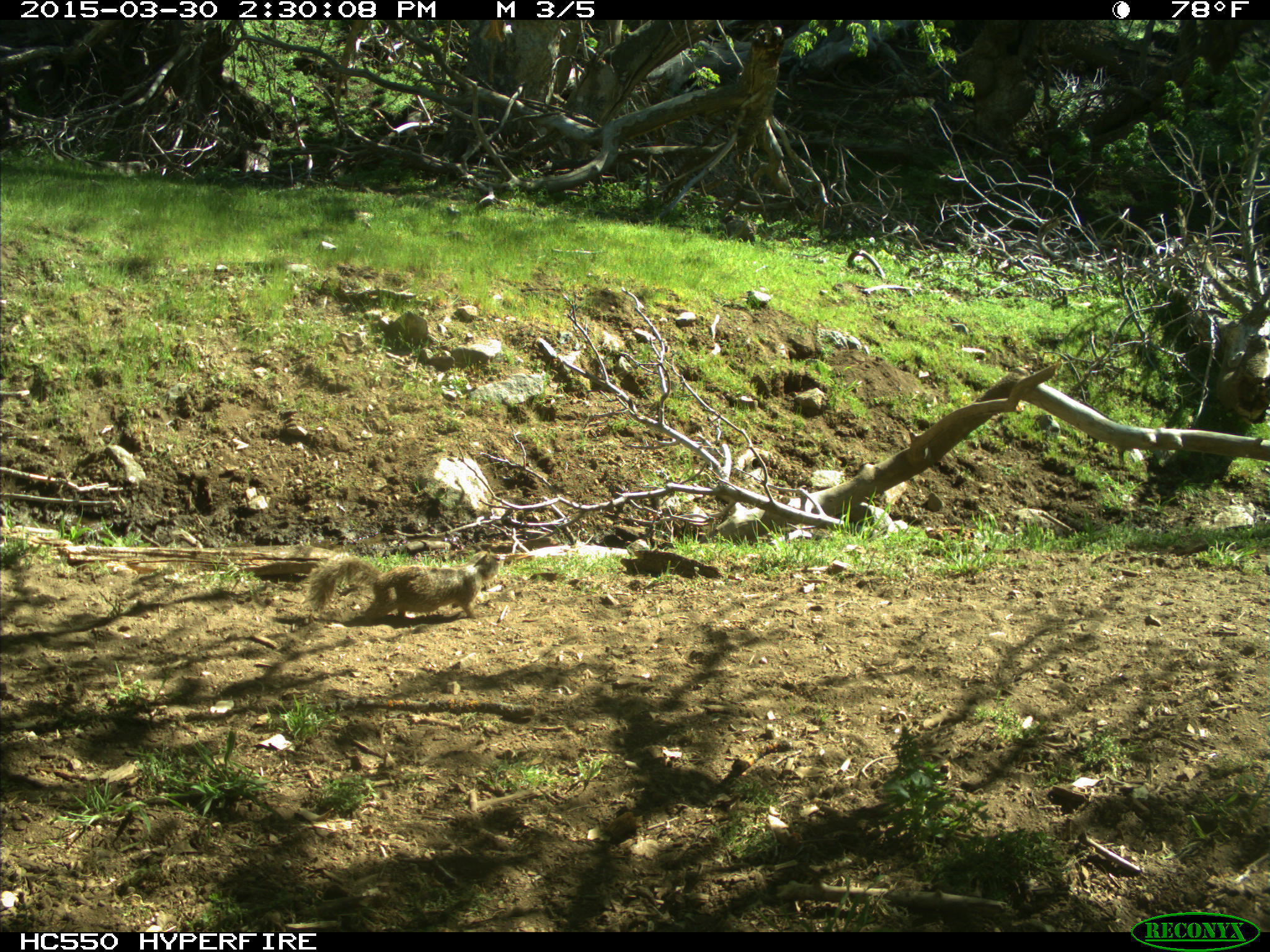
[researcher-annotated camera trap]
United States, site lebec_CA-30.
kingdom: Animalia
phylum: Chordata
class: Mammalia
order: Rodentia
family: Sciuridae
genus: Otospermophilus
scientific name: Otospermophilus beecheyi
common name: california ground squirrel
Otospermophilus beecheyi (california ground squirrel).